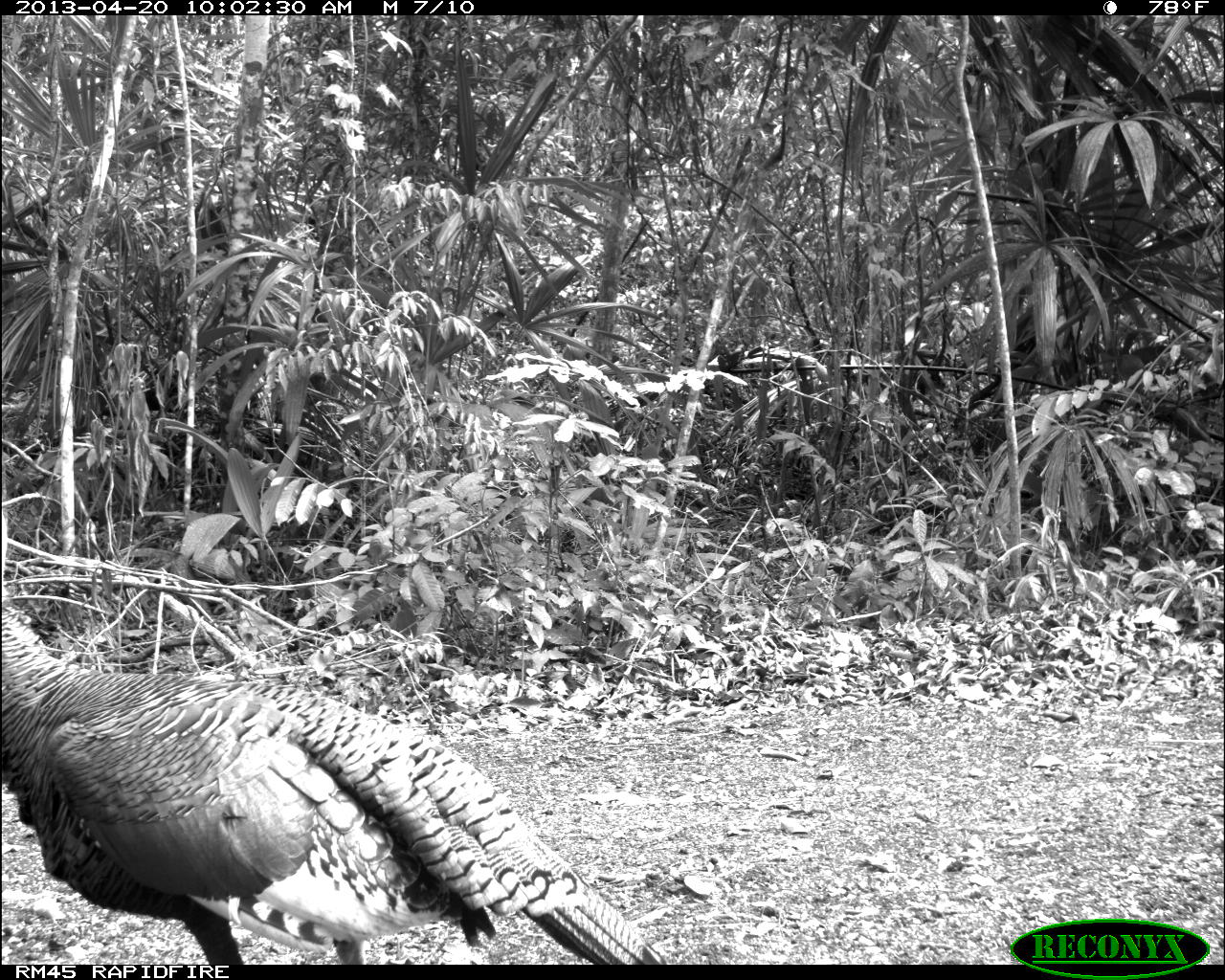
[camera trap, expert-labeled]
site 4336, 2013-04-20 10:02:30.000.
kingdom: Animalia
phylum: Chordata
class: Aves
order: Galliformes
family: Phasianidae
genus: Meleagris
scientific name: Meleagris ocellata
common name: ocellated turkey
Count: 1.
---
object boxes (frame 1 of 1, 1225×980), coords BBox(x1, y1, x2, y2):
meleagris ocellata: BBox(0, 599, 670, 962)